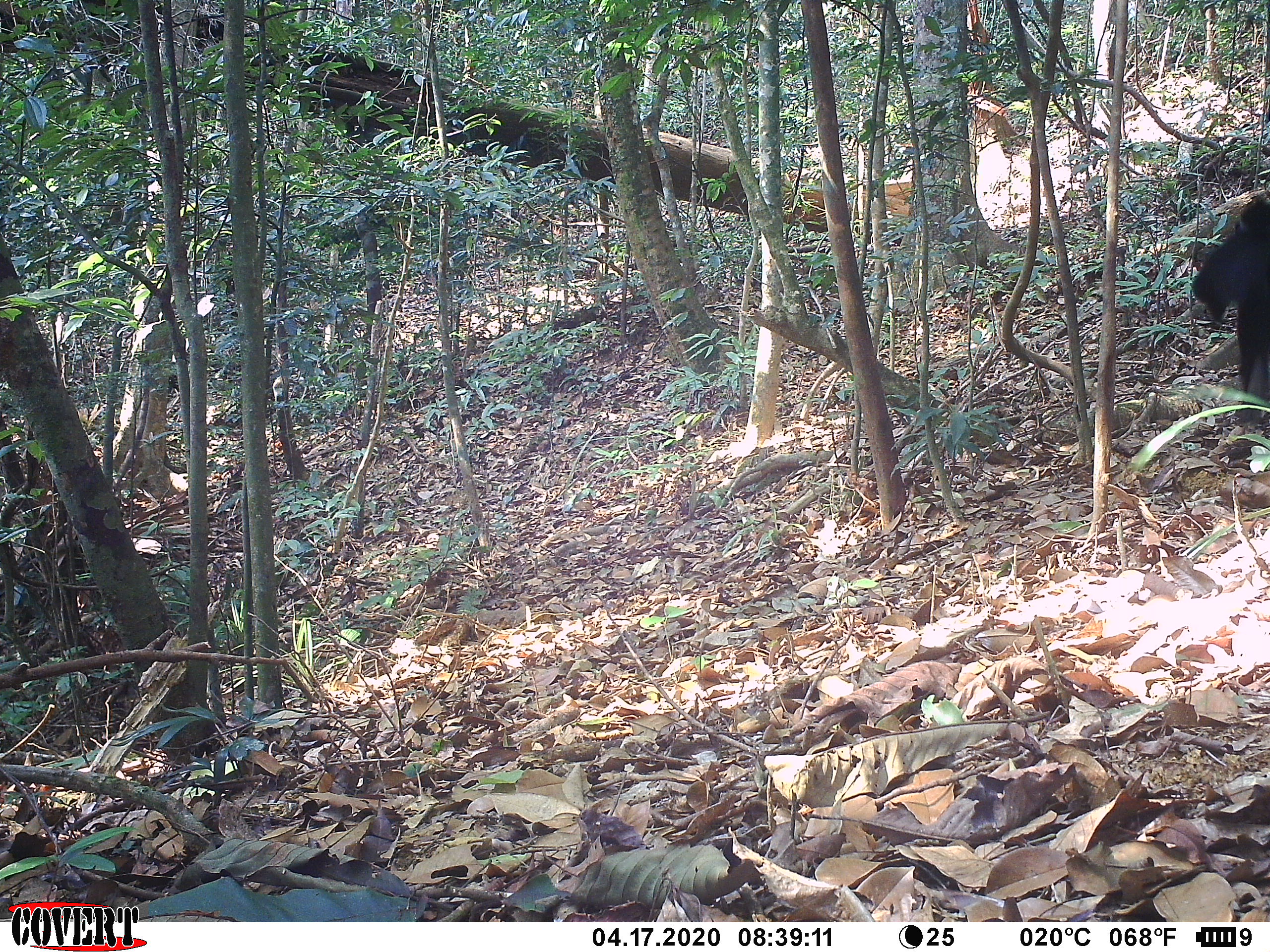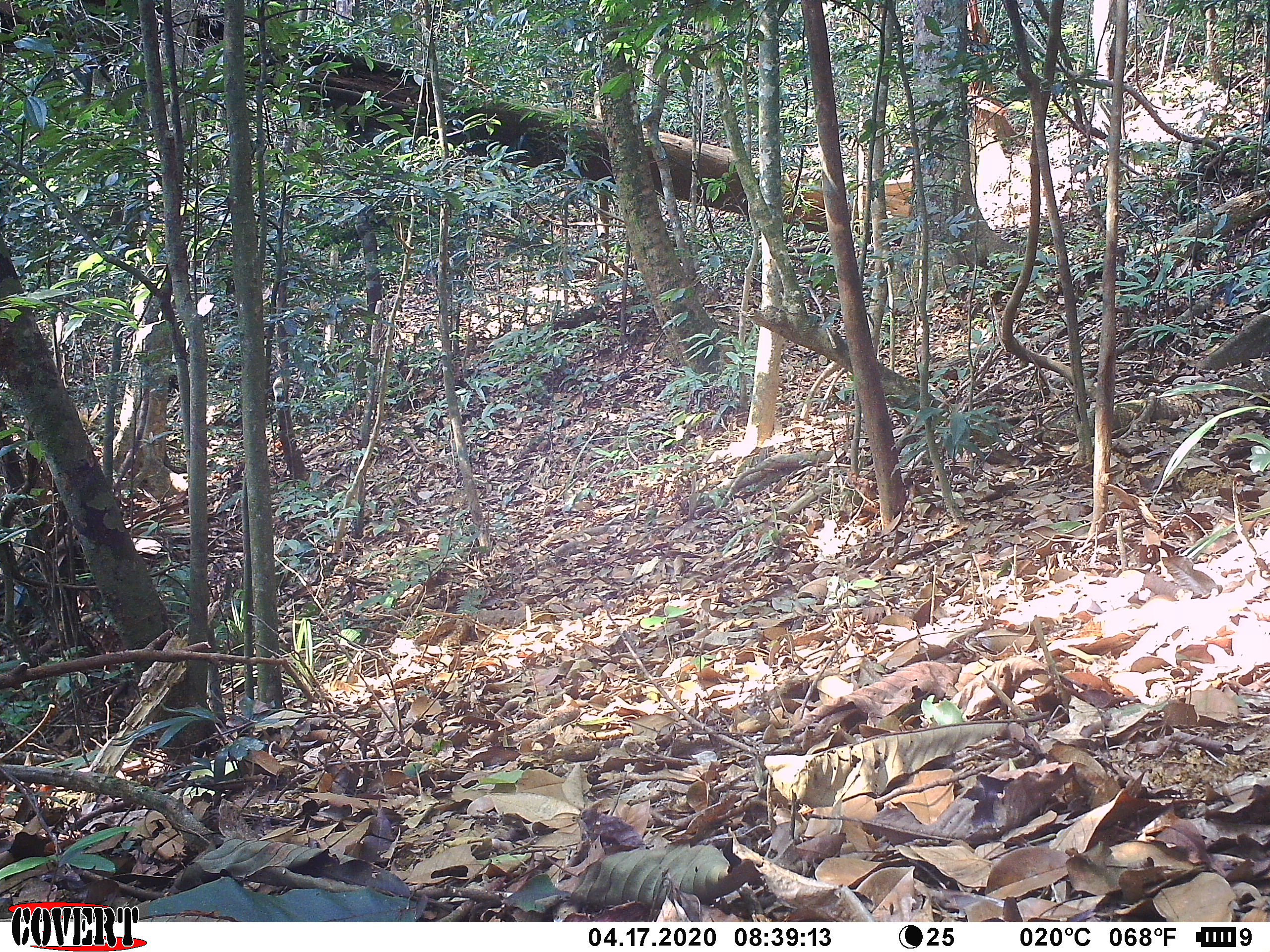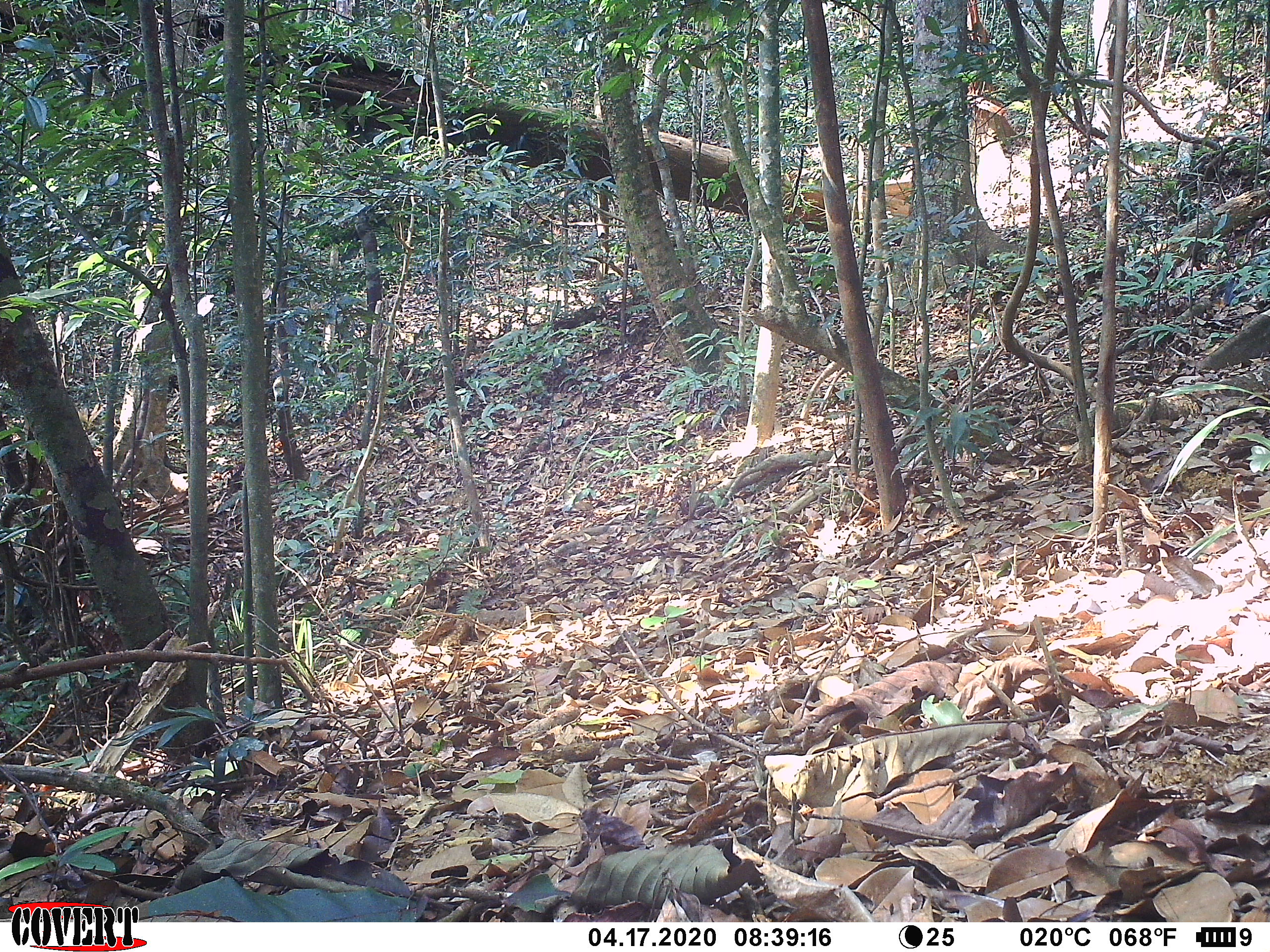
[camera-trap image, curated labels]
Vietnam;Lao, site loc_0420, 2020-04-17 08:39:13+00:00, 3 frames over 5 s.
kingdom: Animalia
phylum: Chordata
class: Mammalia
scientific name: Mammalia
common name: mammal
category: unidentified mammal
Unidentified mammal (mammal) (Mammalia). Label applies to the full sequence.